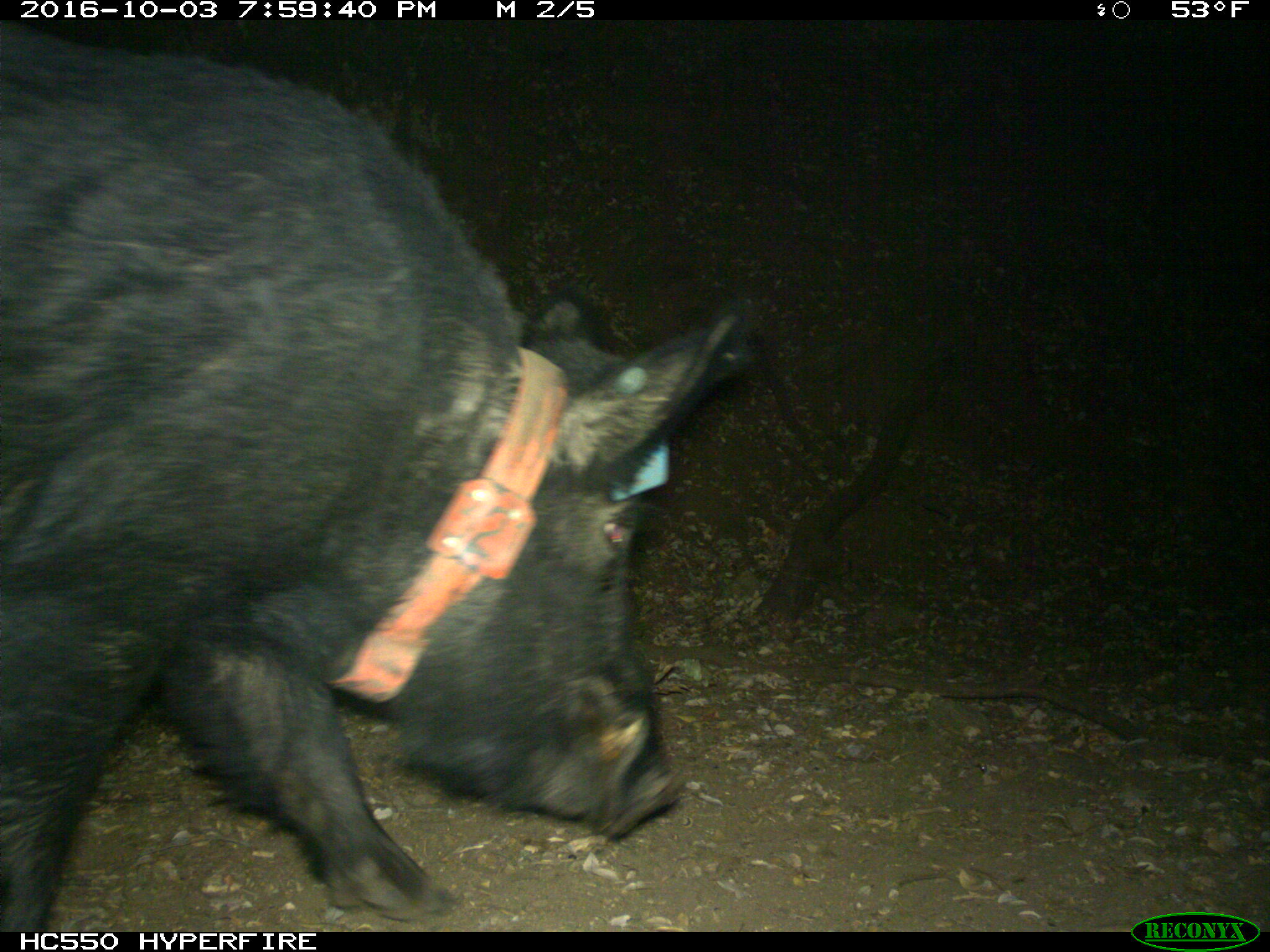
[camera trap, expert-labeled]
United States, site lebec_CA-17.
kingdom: Animalia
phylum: Chordata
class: Mammalia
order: Artiodactyla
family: Suidae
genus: Sus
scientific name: Sus scrofa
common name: wild boar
Sus scrofa (wild boar).